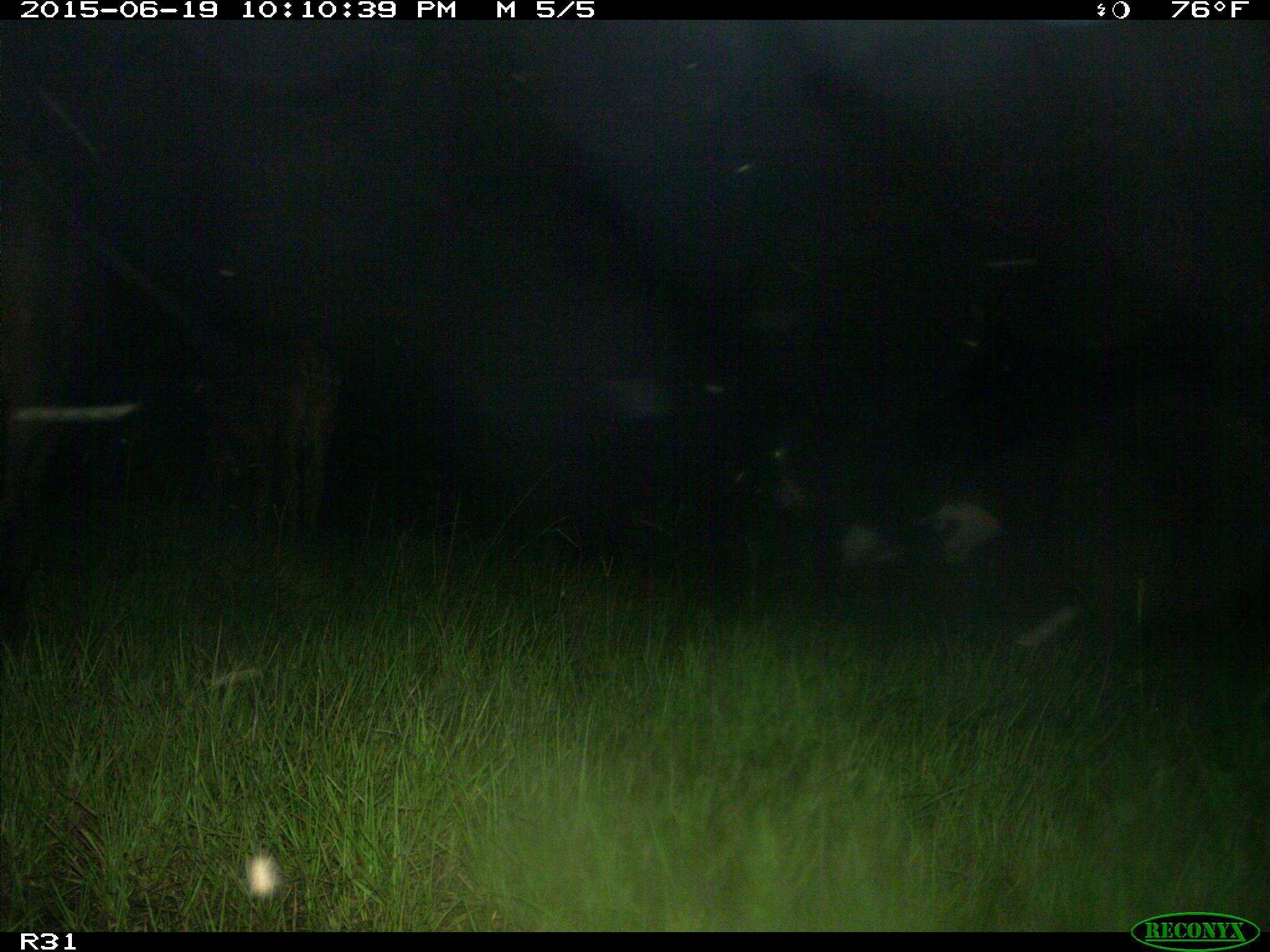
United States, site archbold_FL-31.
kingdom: Animalia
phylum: Chordata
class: Mammalia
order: Artiodactyla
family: Bovidae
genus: Bos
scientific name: Bos taurus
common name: domestic cow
Bos taurus (domestic cow).